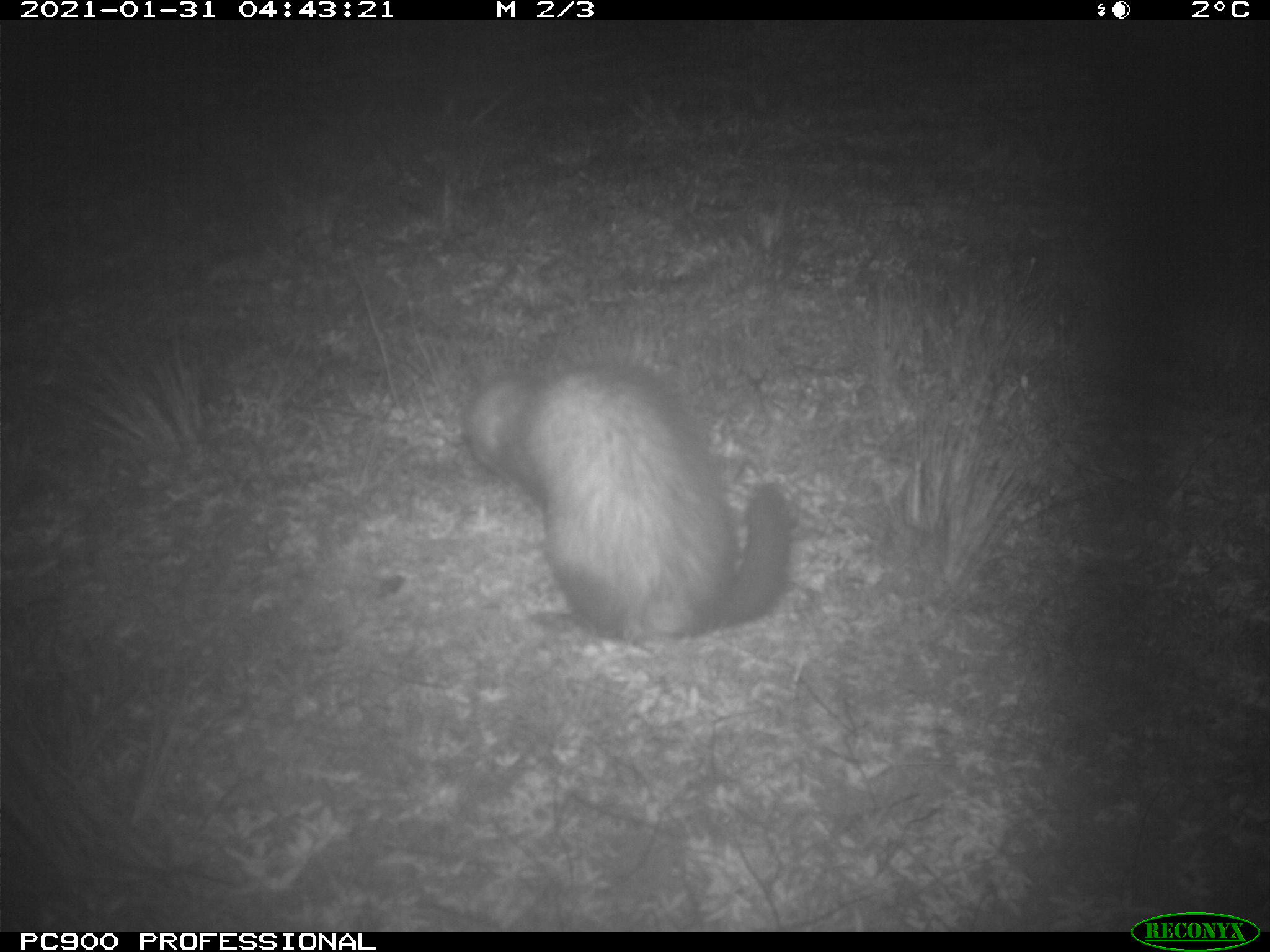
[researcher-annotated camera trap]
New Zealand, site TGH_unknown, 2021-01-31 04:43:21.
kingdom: Animalia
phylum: Chordata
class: Mammalia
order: Carnivora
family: Mustelidae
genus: Mustela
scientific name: Mustela furo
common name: ferret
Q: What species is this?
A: Ferret (Mustela furo).